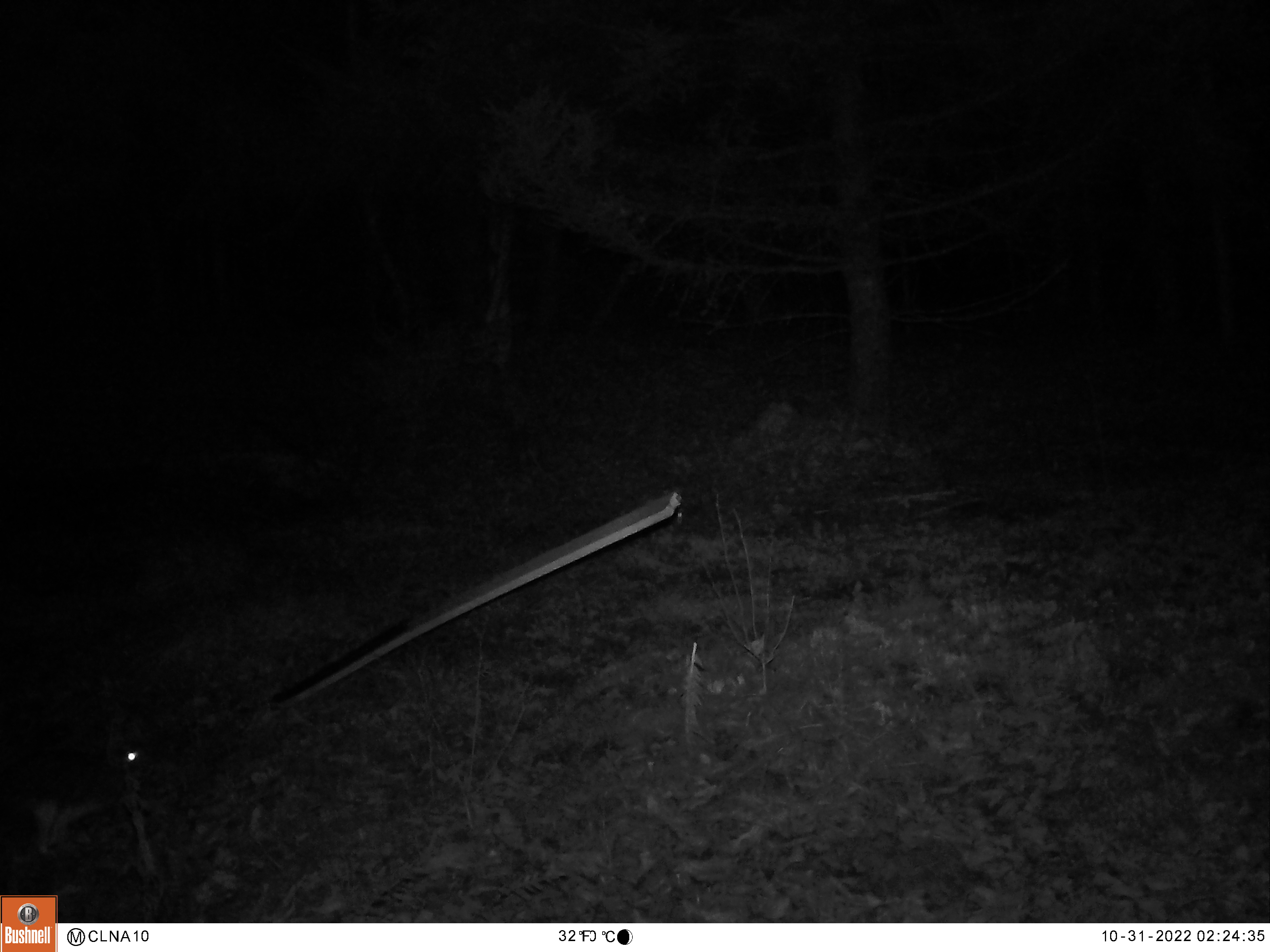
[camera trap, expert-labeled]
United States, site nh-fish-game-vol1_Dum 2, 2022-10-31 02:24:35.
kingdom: Animalia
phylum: Chordata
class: Mammalia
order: Lagomorpha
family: Leporidae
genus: Sylvilagus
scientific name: Sylvilagus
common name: cottontail rabbit